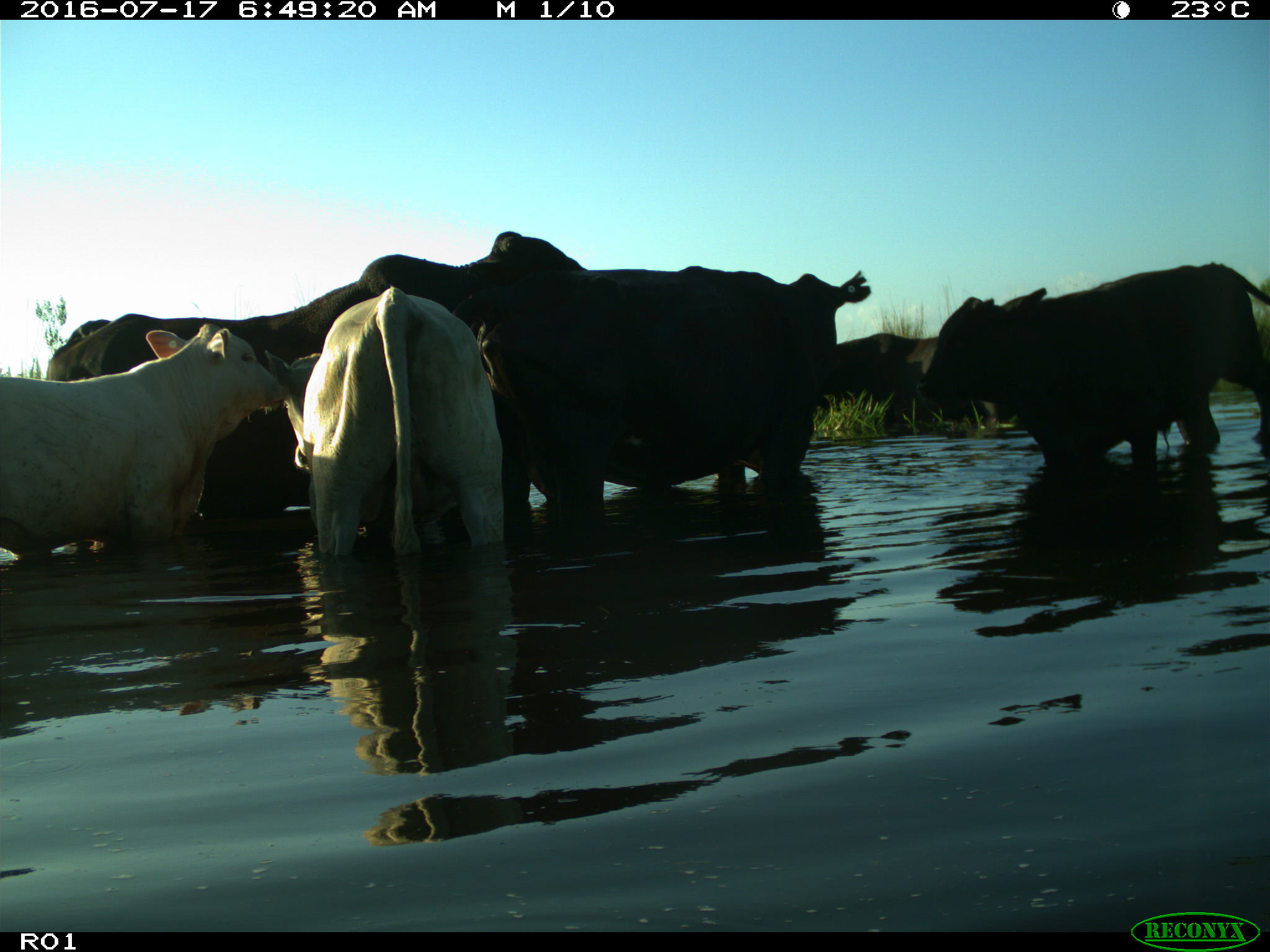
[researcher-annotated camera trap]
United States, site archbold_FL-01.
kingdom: Animalia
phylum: Chordata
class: Mammalia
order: Artiodactyla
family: Bovidae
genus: Bos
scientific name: Bos taurus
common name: domestic cow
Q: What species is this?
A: Bos taurus (domestic cow).